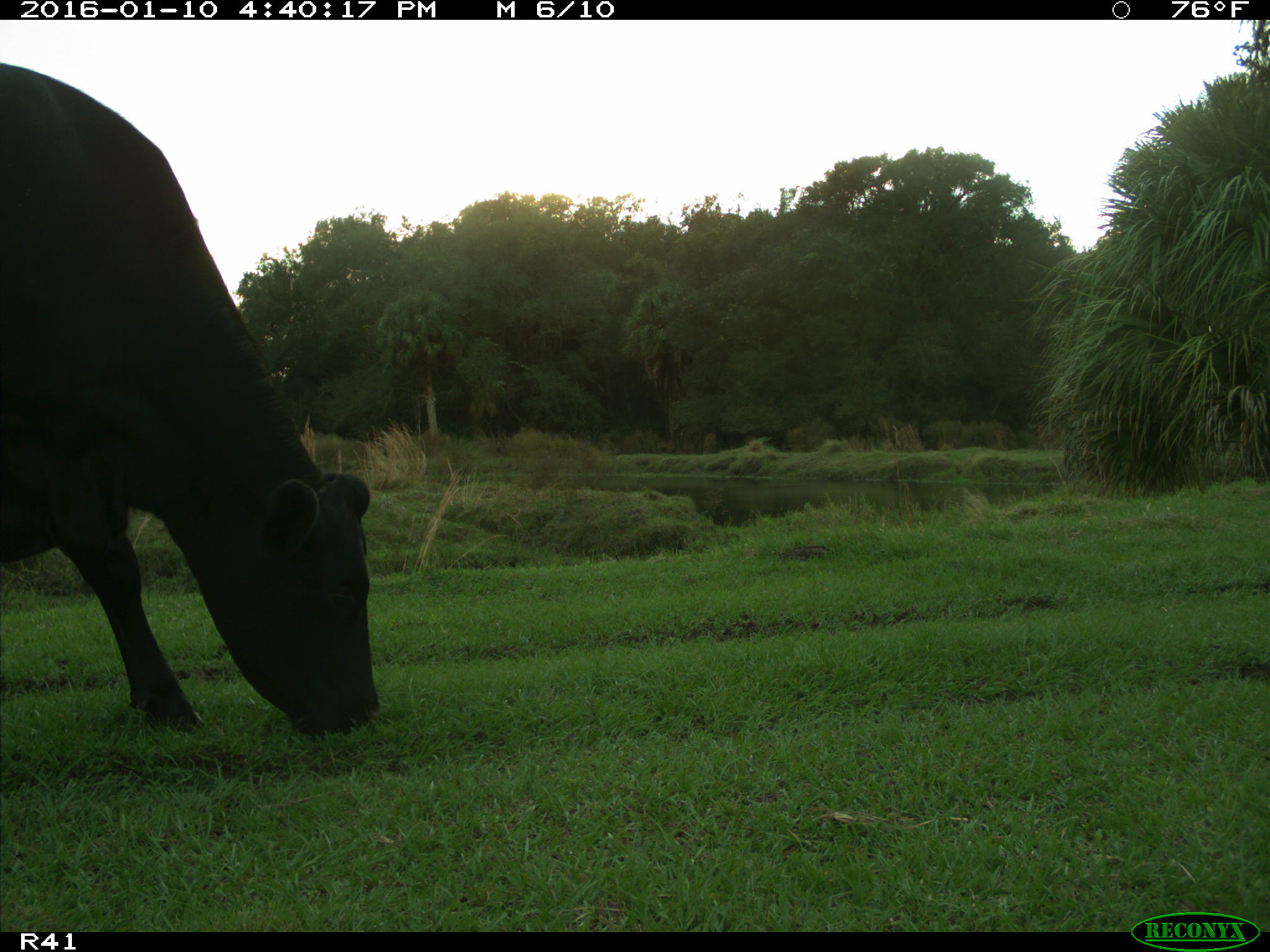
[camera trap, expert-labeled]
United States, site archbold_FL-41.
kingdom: Animalia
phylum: Chordata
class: Mammalia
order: Artiodactyla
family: Bovidae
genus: Bos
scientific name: Bos taurus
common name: domestic cow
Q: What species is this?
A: Bos taurus (domestic cow).